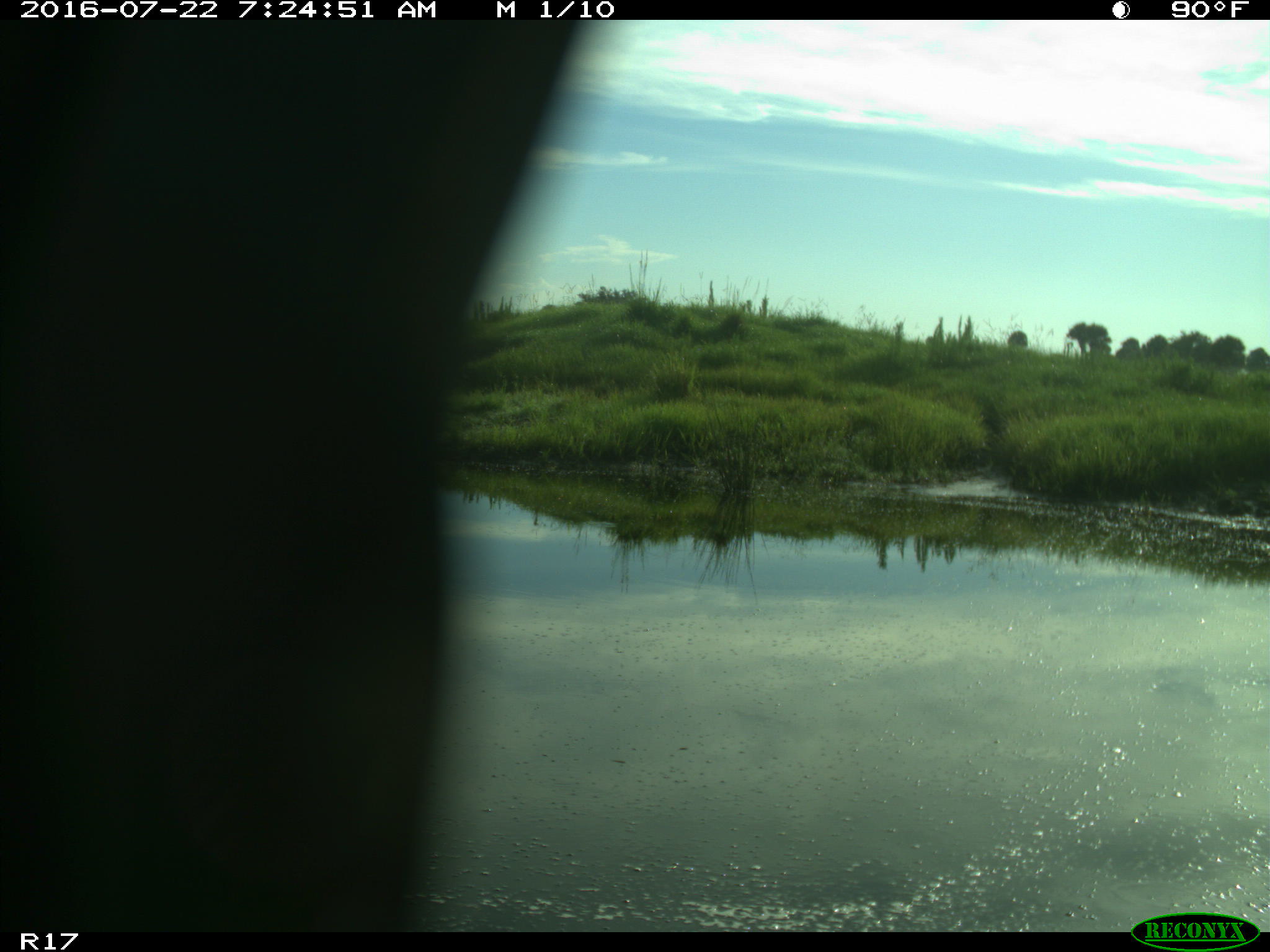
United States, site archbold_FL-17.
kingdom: Animalia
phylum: Chordata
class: Aves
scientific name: Aves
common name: birds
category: unidentified bird